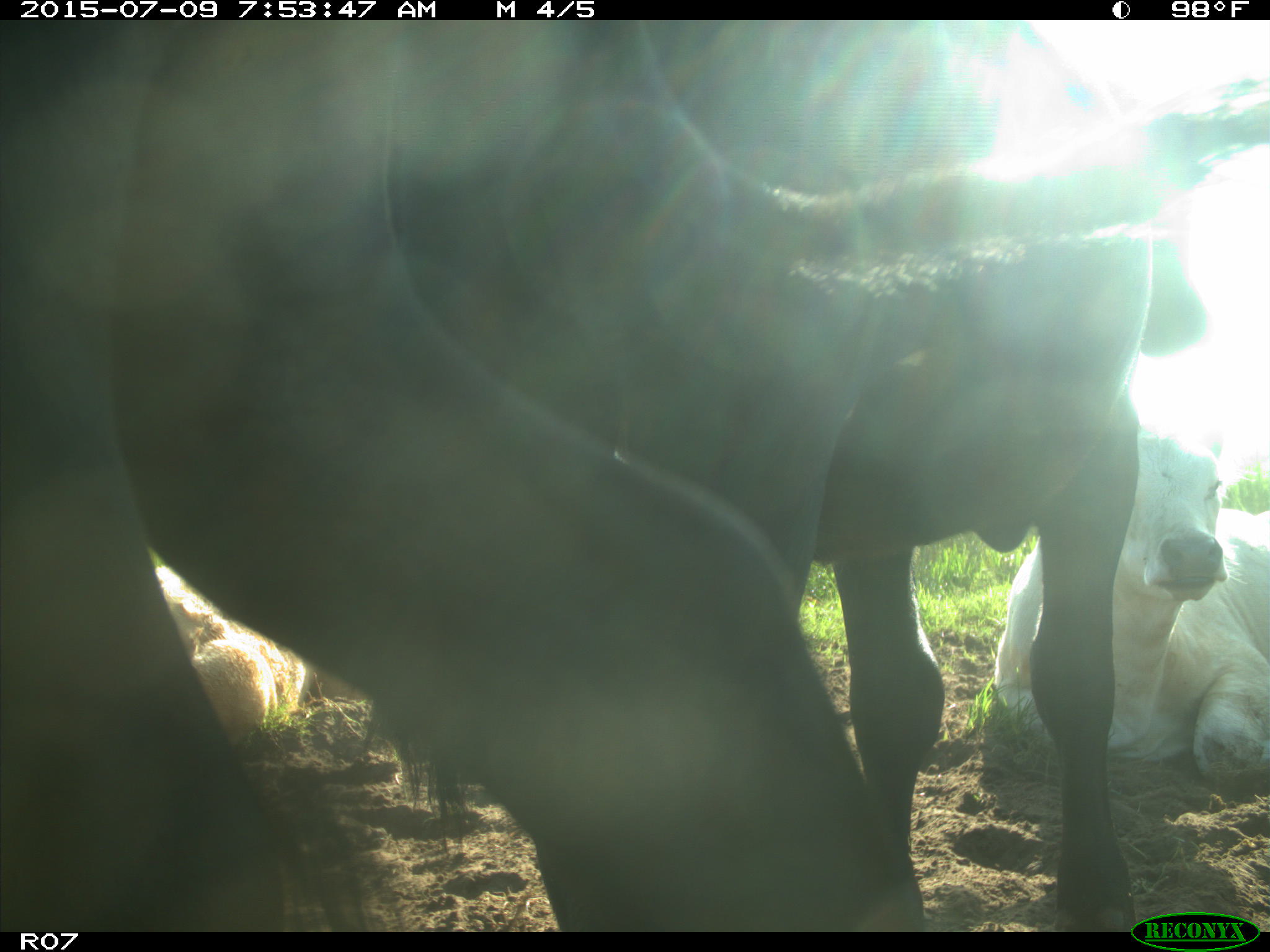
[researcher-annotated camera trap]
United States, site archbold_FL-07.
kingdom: Animalia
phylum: Chordata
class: Mammalia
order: Artiodactyla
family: Bovidae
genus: Bos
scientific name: Bos taurus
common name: domestic cow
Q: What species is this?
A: Bos taurus (domestic cow).